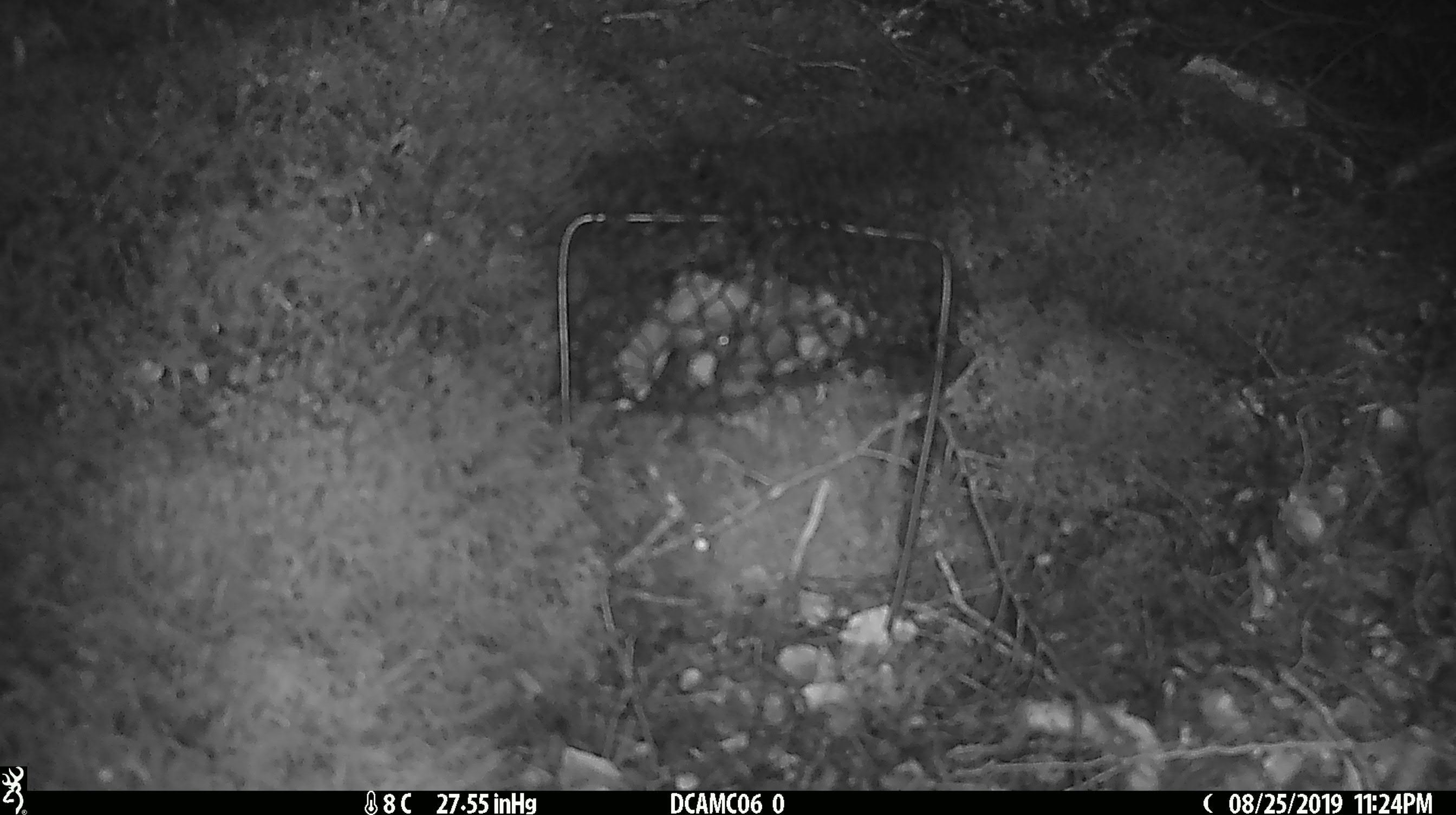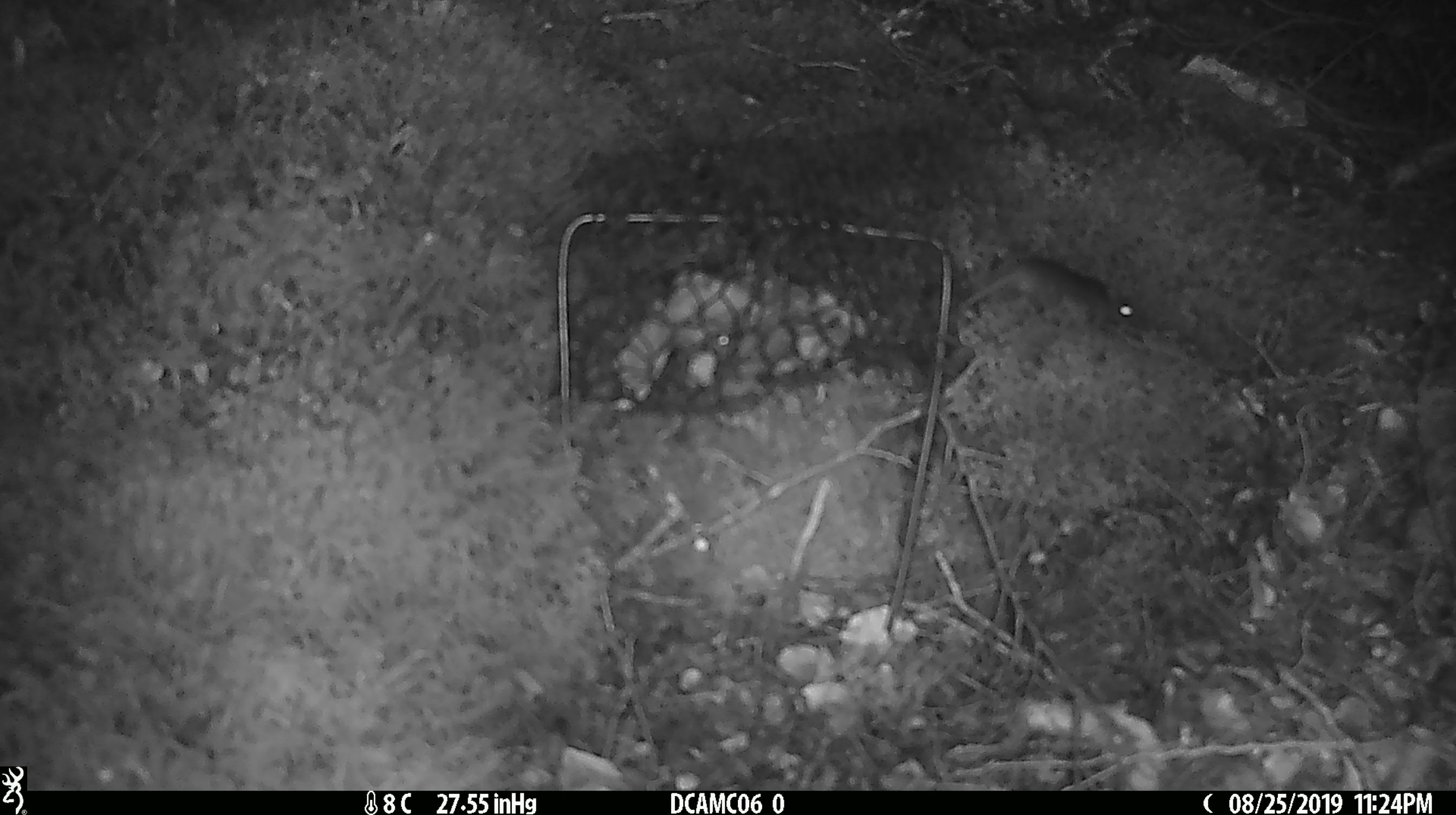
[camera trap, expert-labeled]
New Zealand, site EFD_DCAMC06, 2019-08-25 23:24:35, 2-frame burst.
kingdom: Animalia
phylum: Chordata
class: Mammalia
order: Rodentia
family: Muridae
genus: Mus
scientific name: Mus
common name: mouse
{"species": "mouse (Mus)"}